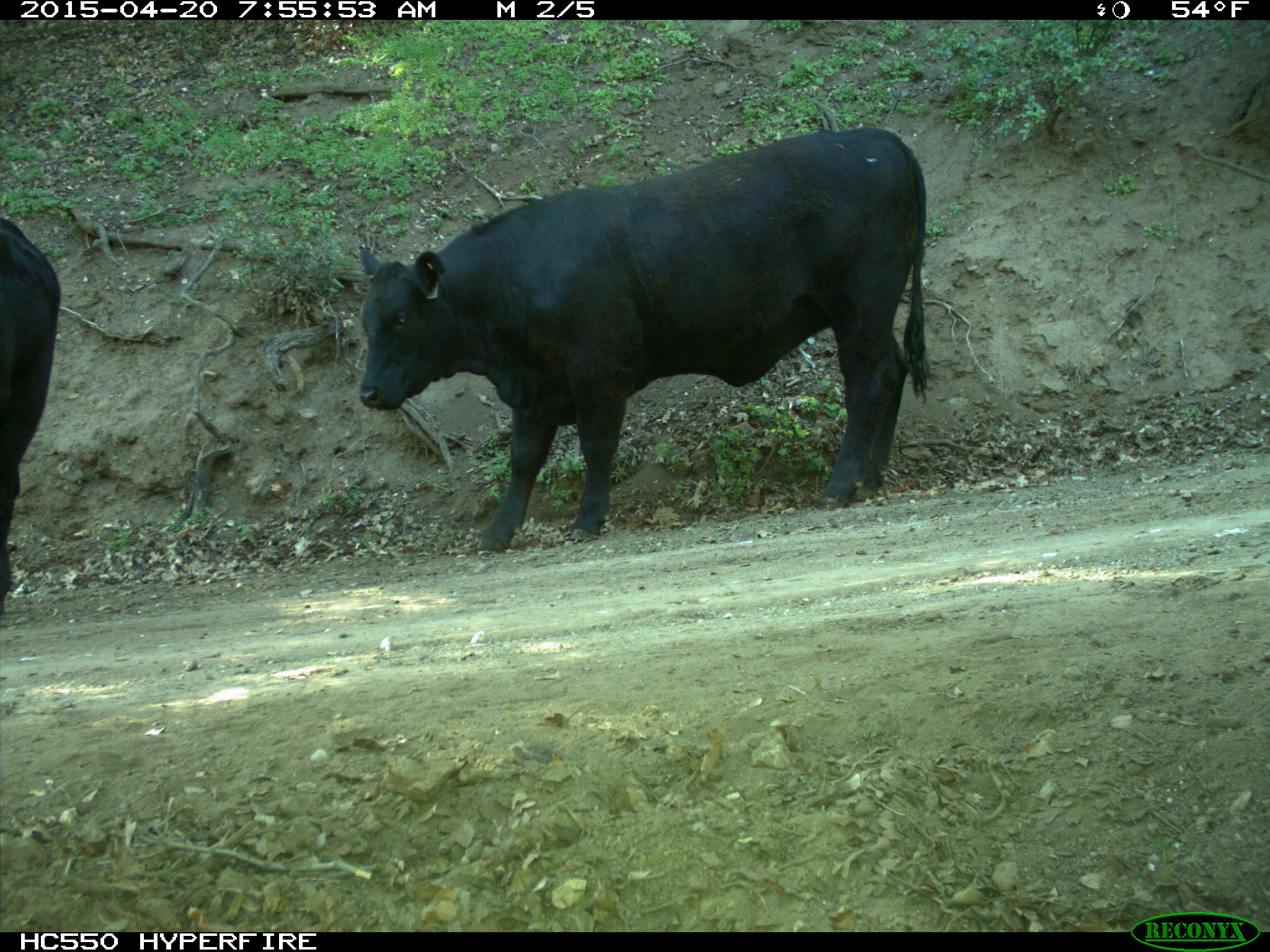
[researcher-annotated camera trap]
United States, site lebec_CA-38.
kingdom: Animalia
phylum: Chordata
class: Mammalia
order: Artiodactyla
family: Bovidae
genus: Bos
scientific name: Bos taurus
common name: domestic cow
Bos taurus (domestic cow).